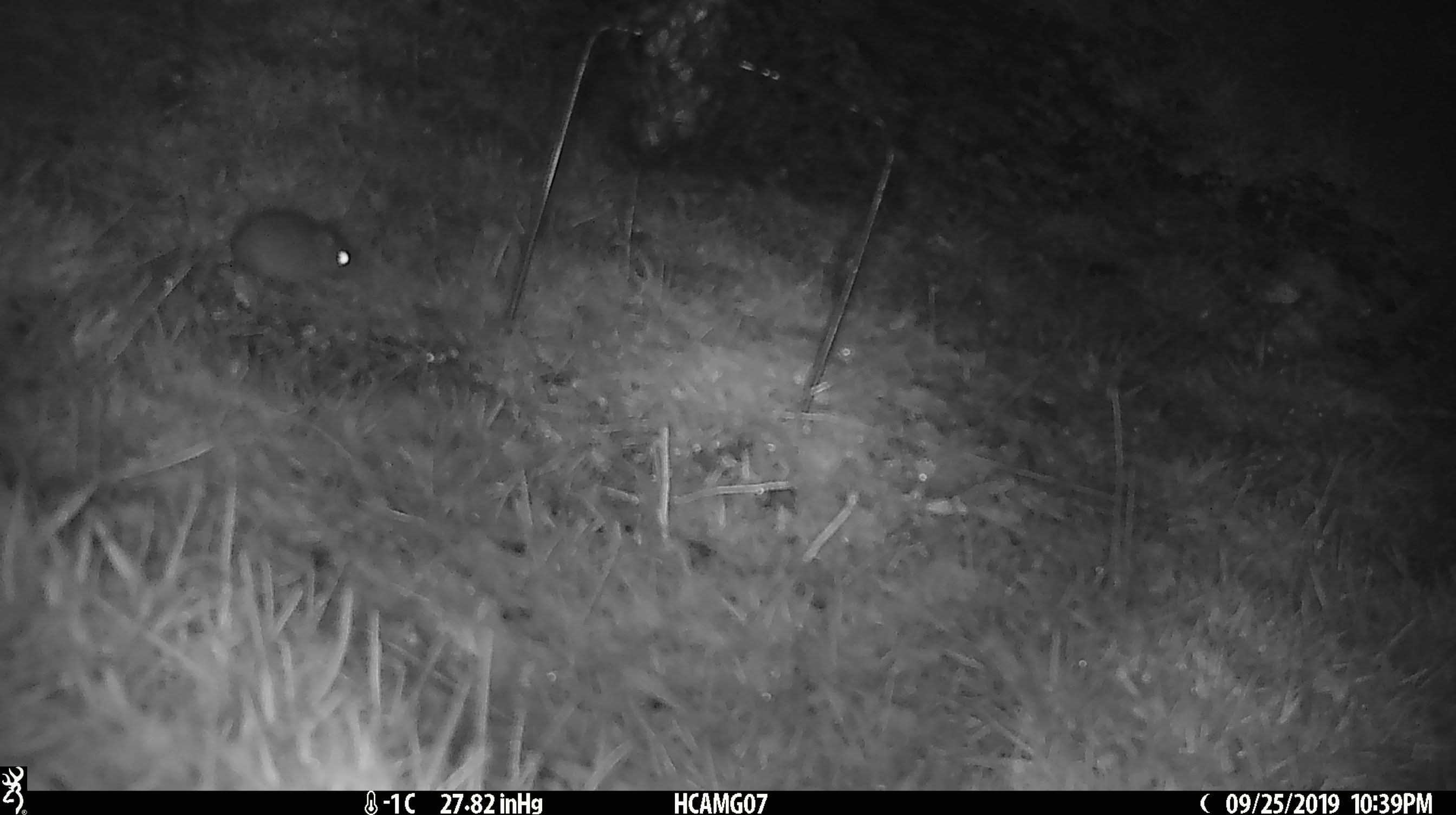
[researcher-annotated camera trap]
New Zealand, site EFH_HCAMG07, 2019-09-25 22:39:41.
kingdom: Animalia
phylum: Chordata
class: Mammalia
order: Rodentia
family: Muridae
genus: Mus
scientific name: Mus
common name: mouse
Mouse (Mus).